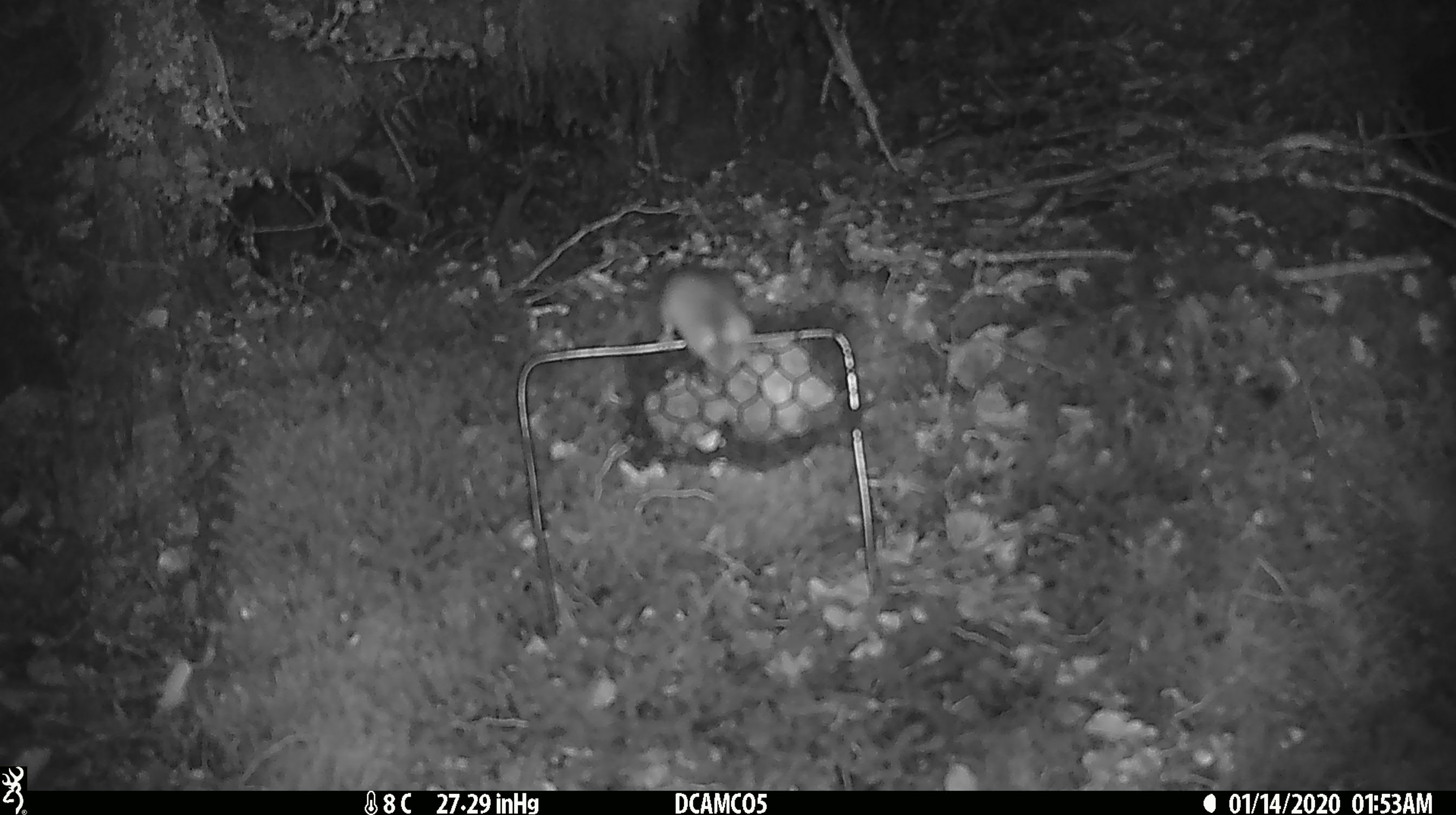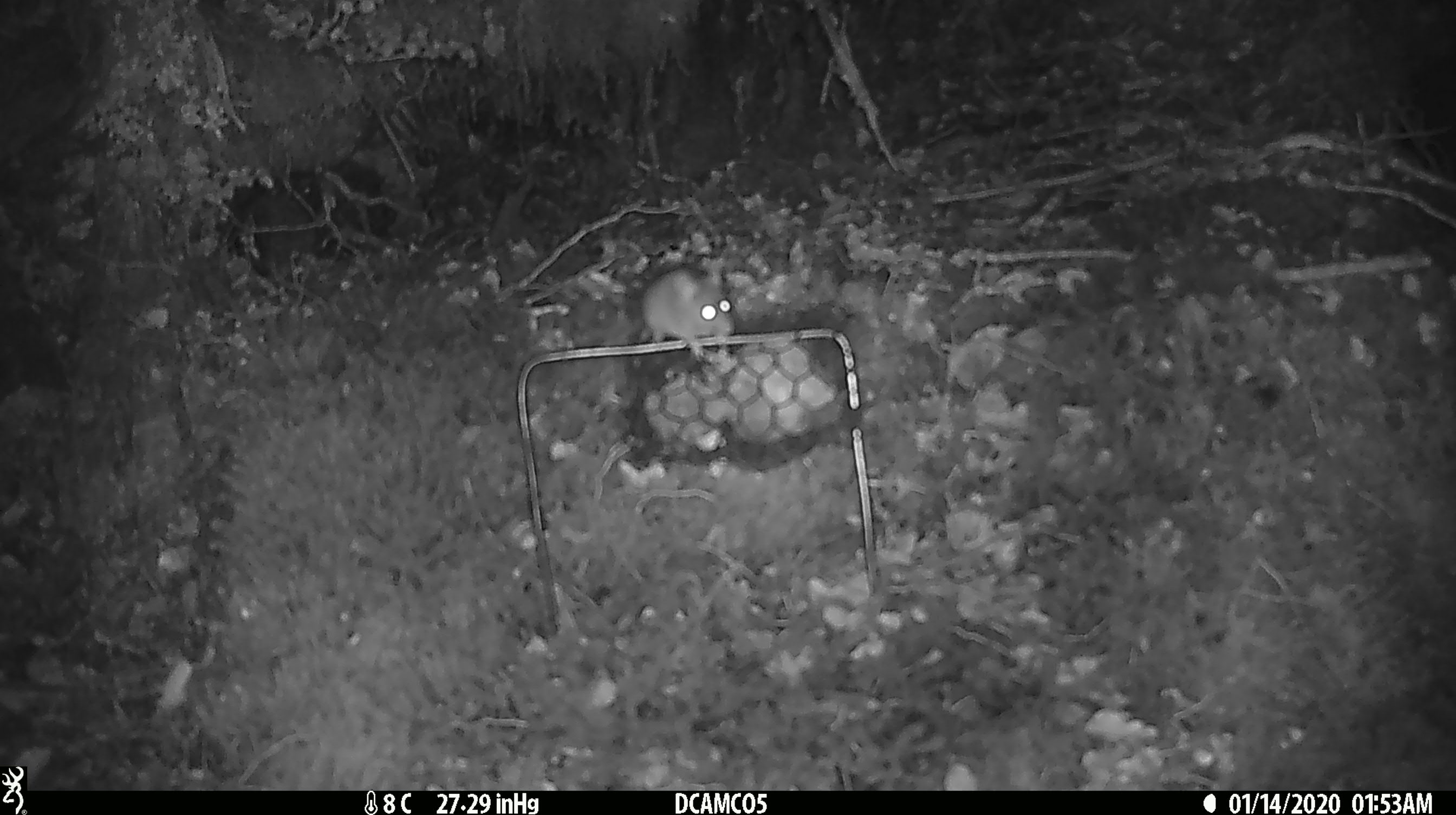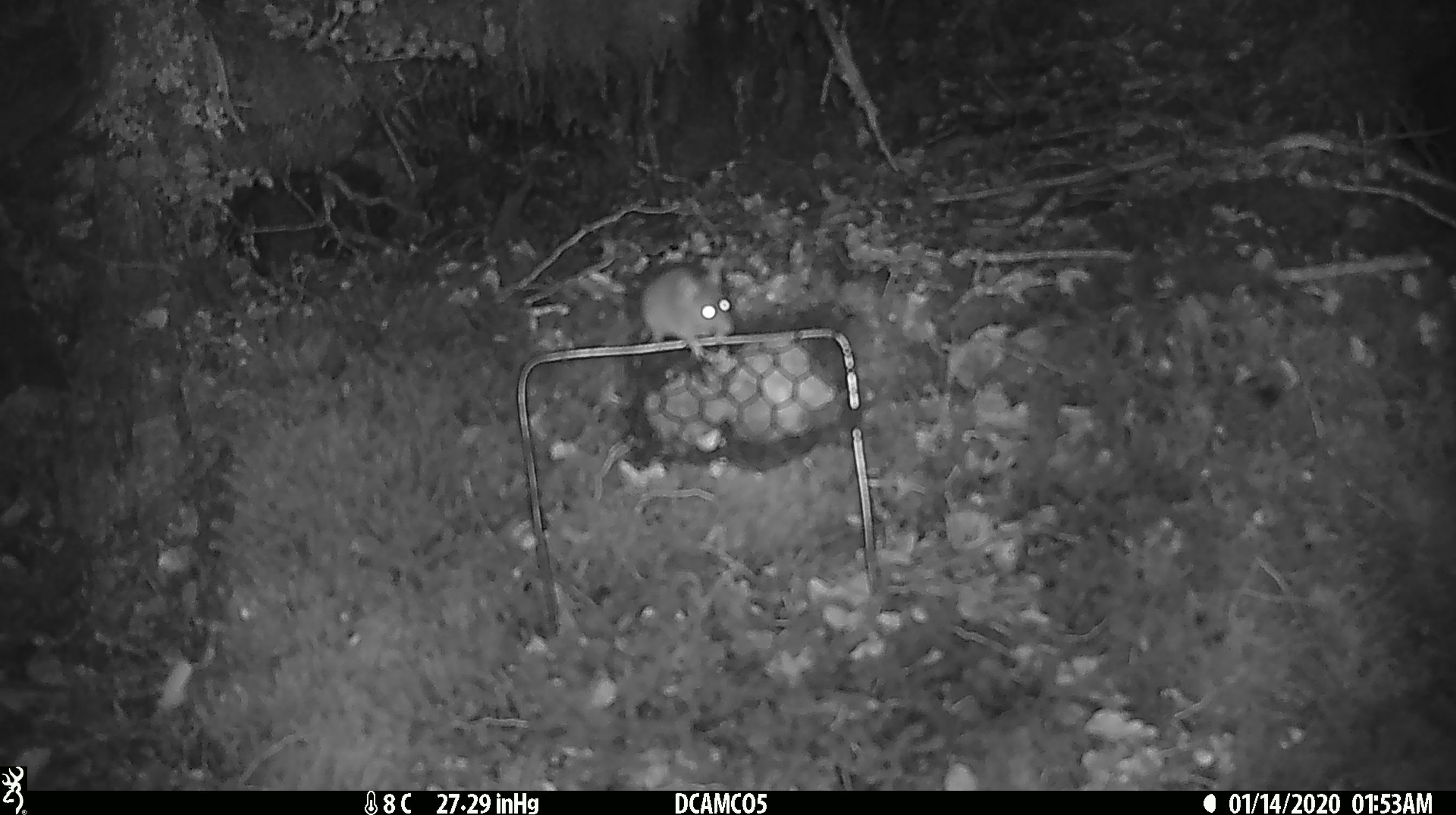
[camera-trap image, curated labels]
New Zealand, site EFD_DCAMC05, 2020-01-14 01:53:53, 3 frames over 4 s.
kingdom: Animalia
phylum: Chordata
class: Mammalia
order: Rodentia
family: Muridae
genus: Mus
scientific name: Mus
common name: mouse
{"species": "mouse (Mus)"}